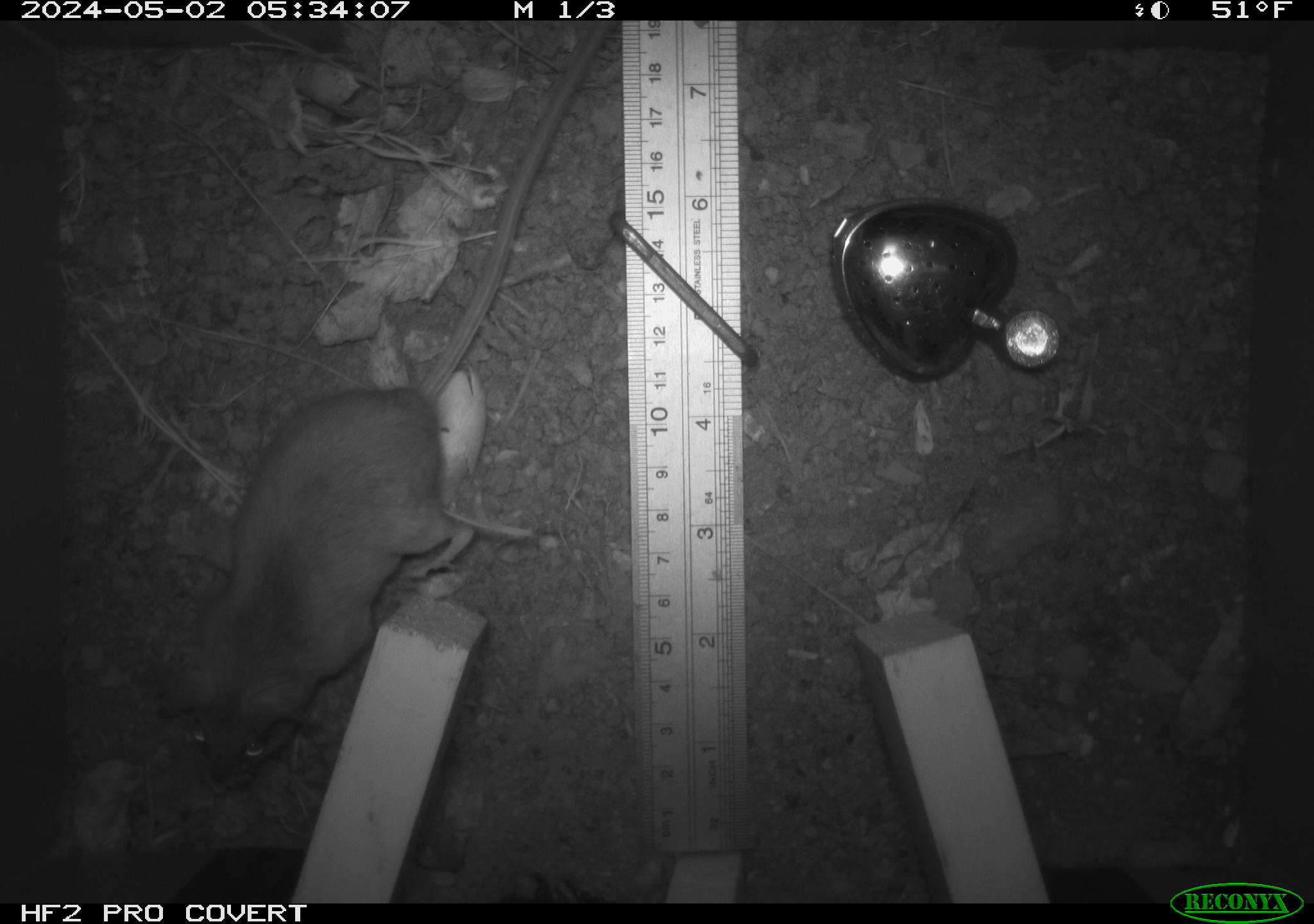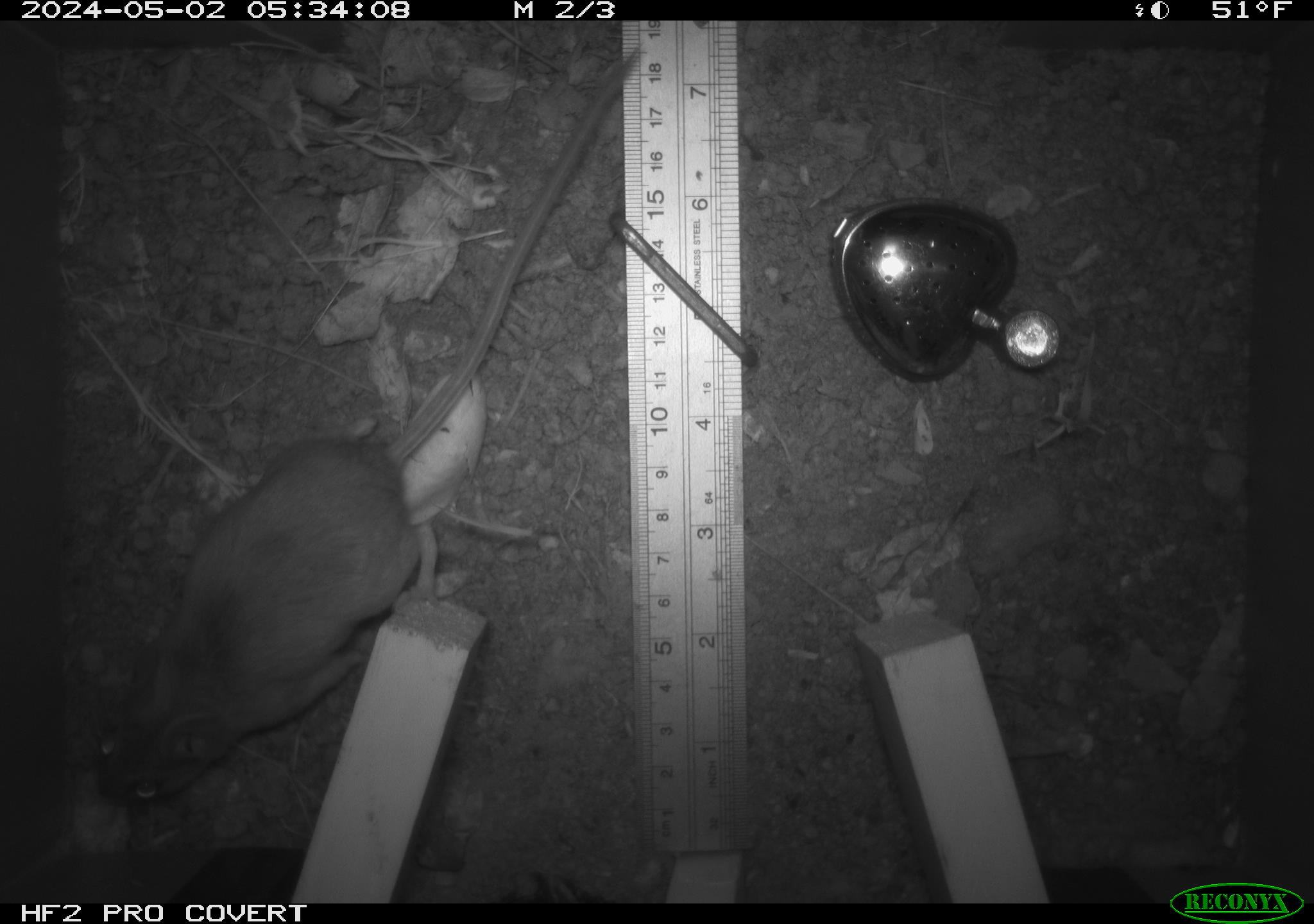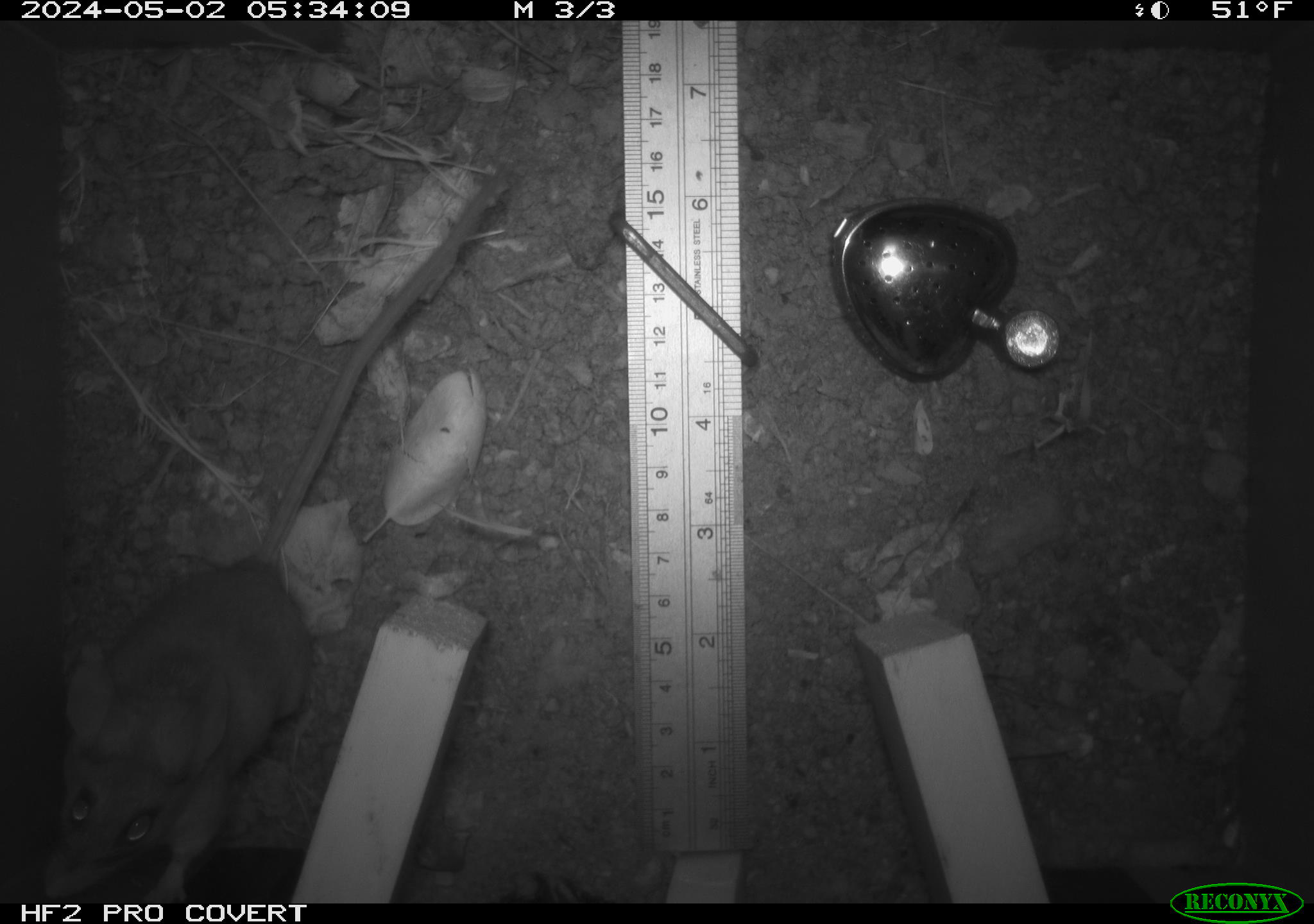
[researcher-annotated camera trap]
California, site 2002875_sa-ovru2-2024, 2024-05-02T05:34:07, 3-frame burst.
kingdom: Animalia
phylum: Chordata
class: Mammalia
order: Rodentia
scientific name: Rodentia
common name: rodent